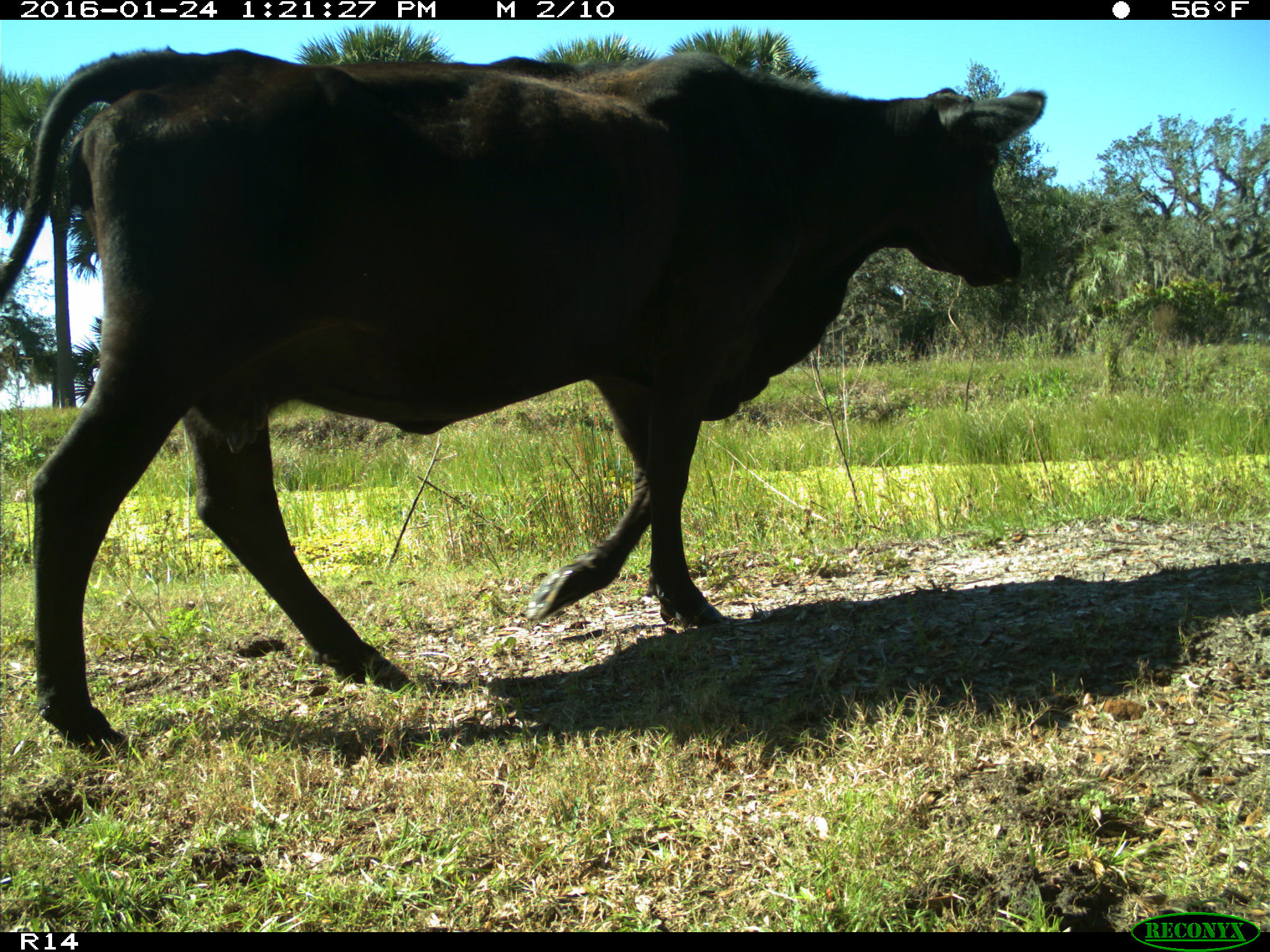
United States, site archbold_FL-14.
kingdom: Animalia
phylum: Chordata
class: Mammalia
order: Artiodactyla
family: Bovidae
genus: Bos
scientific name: Bos taurus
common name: domestic cow